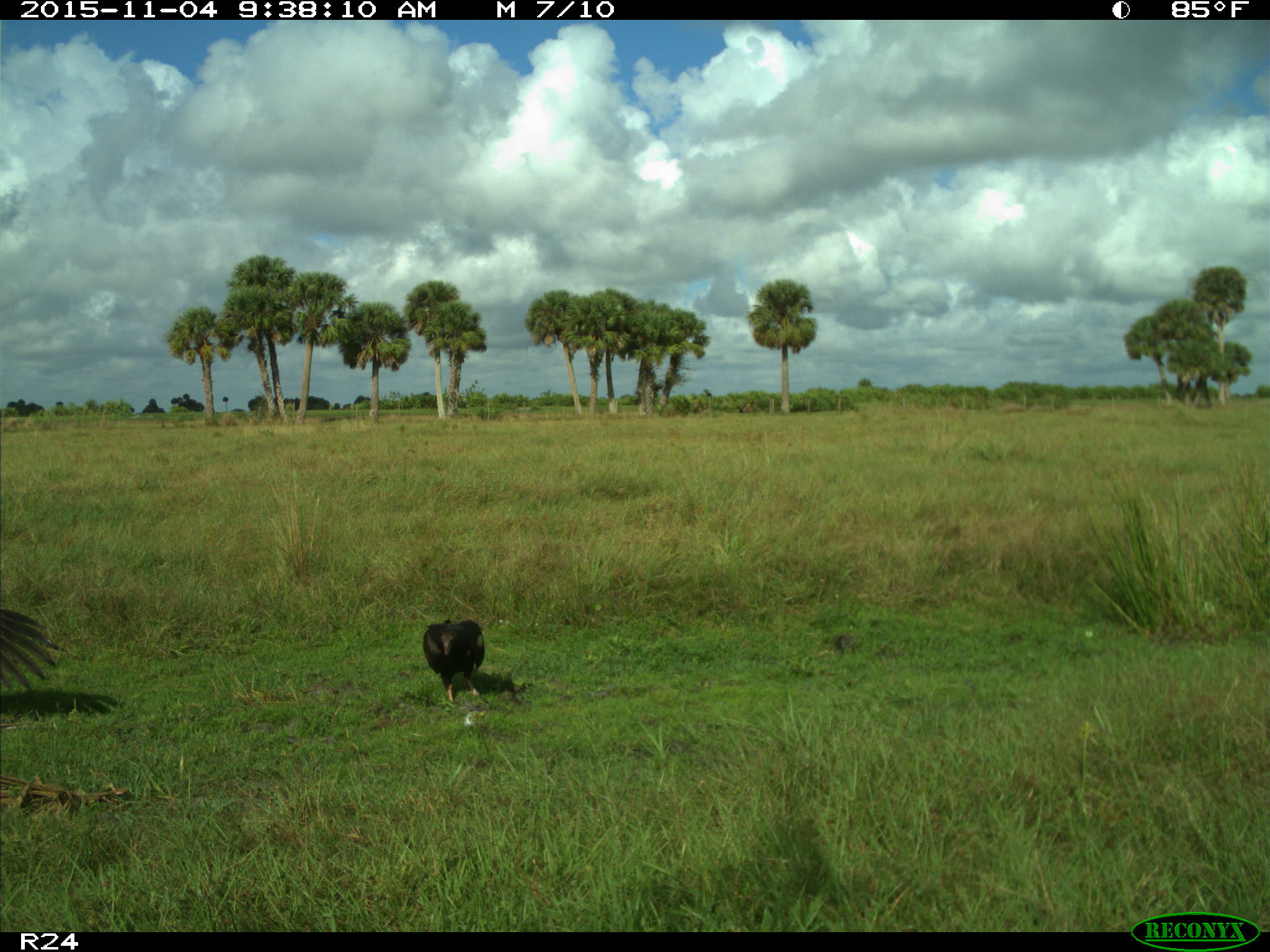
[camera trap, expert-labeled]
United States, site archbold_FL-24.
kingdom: Animalia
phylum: Chordata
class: Aves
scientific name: Aves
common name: birds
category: unidentified bird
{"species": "unidentified bird (birds) (Aves)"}